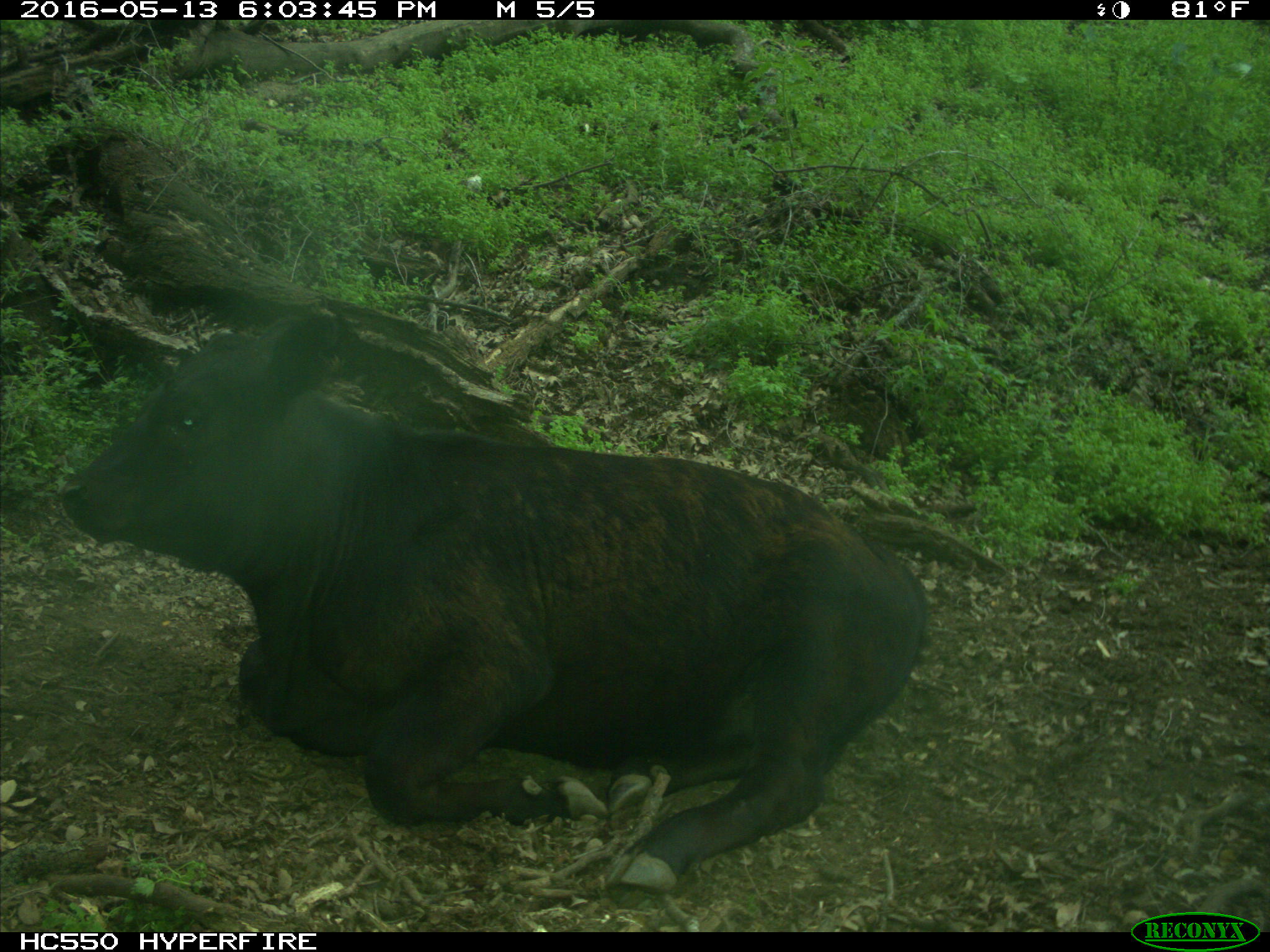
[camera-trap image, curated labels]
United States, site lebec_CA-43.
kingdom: Animalia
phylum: Chordata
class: Mammalia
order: Artiodactyla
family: Bovidae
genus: Bos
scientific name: Bos taurus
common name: domestic cow